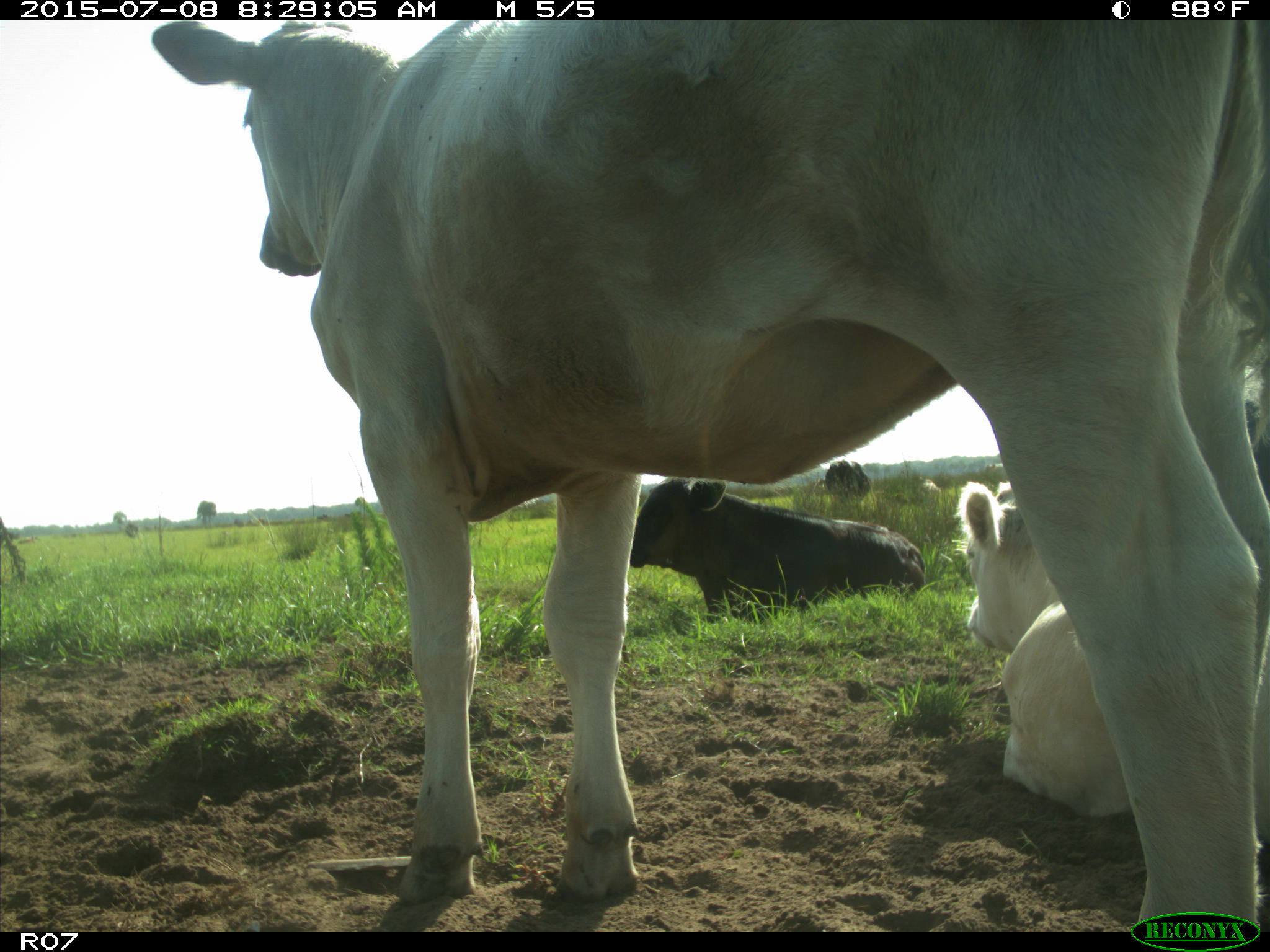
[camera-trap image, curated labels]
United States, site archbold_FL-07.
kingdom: Animalia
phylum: Chordata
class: Mammalia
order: Artiodactyla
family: Bovidae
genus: Bos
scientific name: Bos taurus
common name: domestic cow